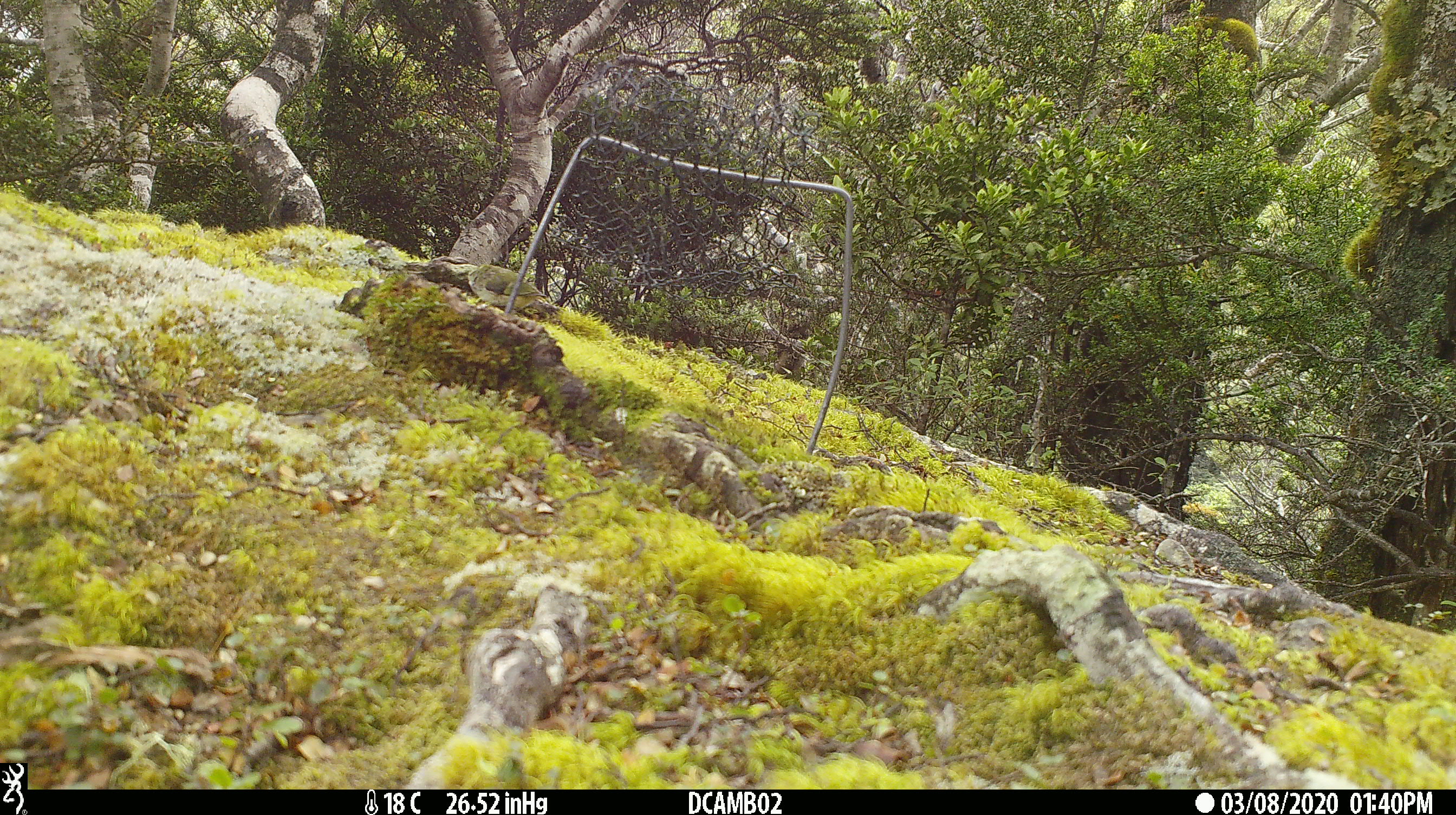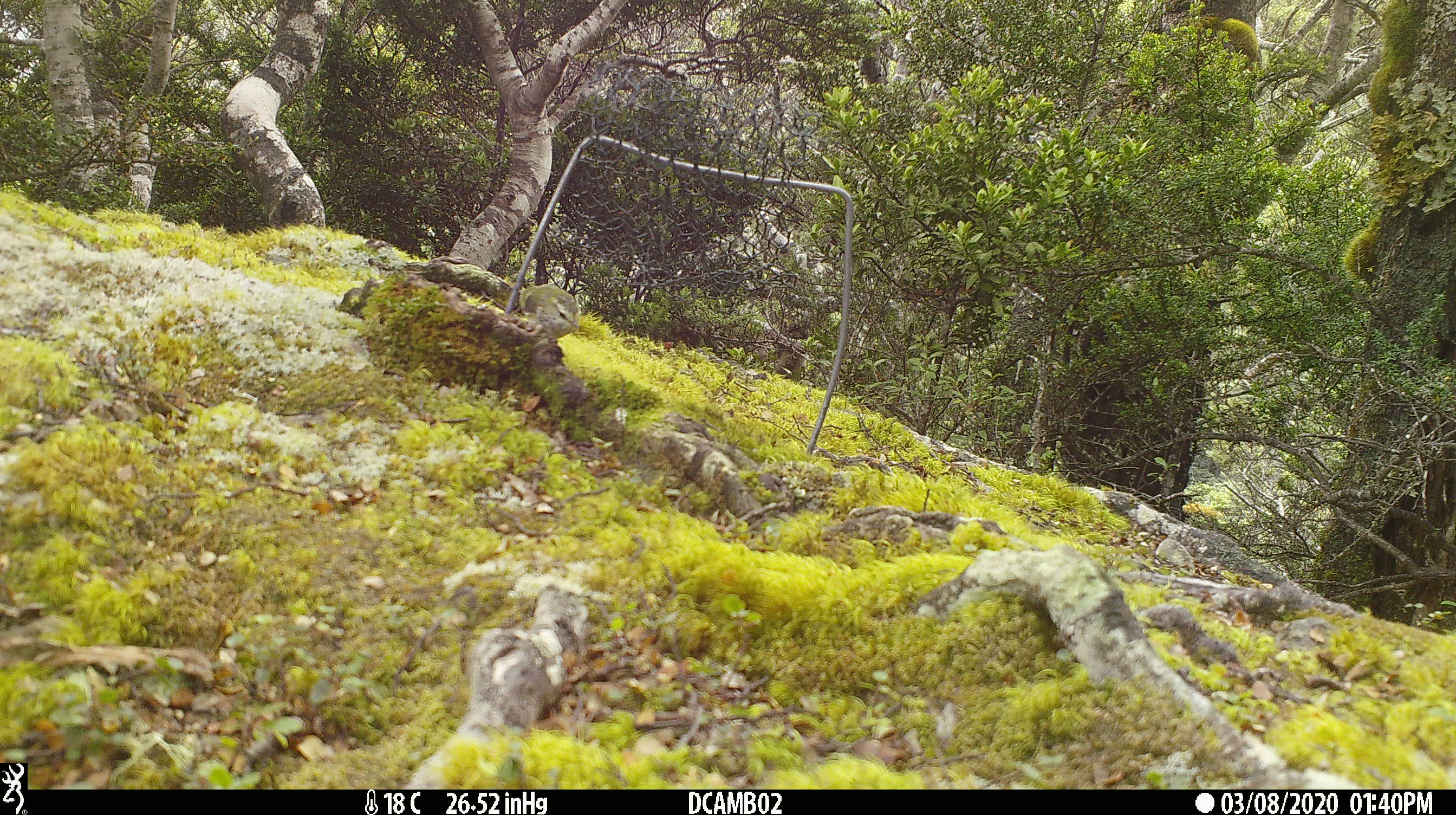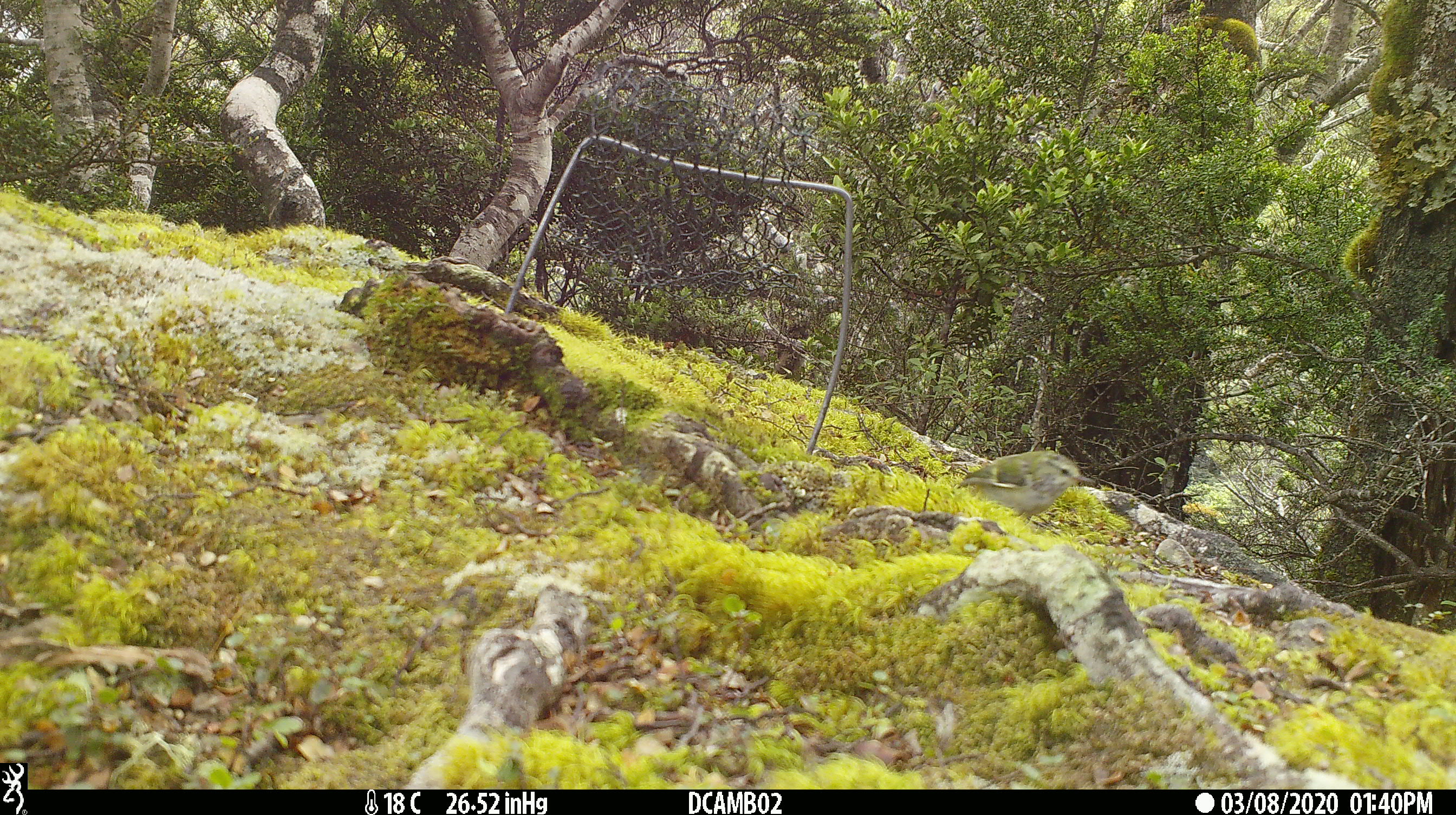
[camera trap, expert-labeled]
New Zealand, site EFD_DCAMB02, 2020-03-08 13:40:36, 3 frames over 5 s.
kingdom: Animalia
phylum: Chordata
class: Aves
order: Passeriformes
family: Acanthisittidae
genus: Acanthisitta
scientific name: Acanthisitta chloris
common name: rifleman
Rifleman (Acanthisitta chloris).